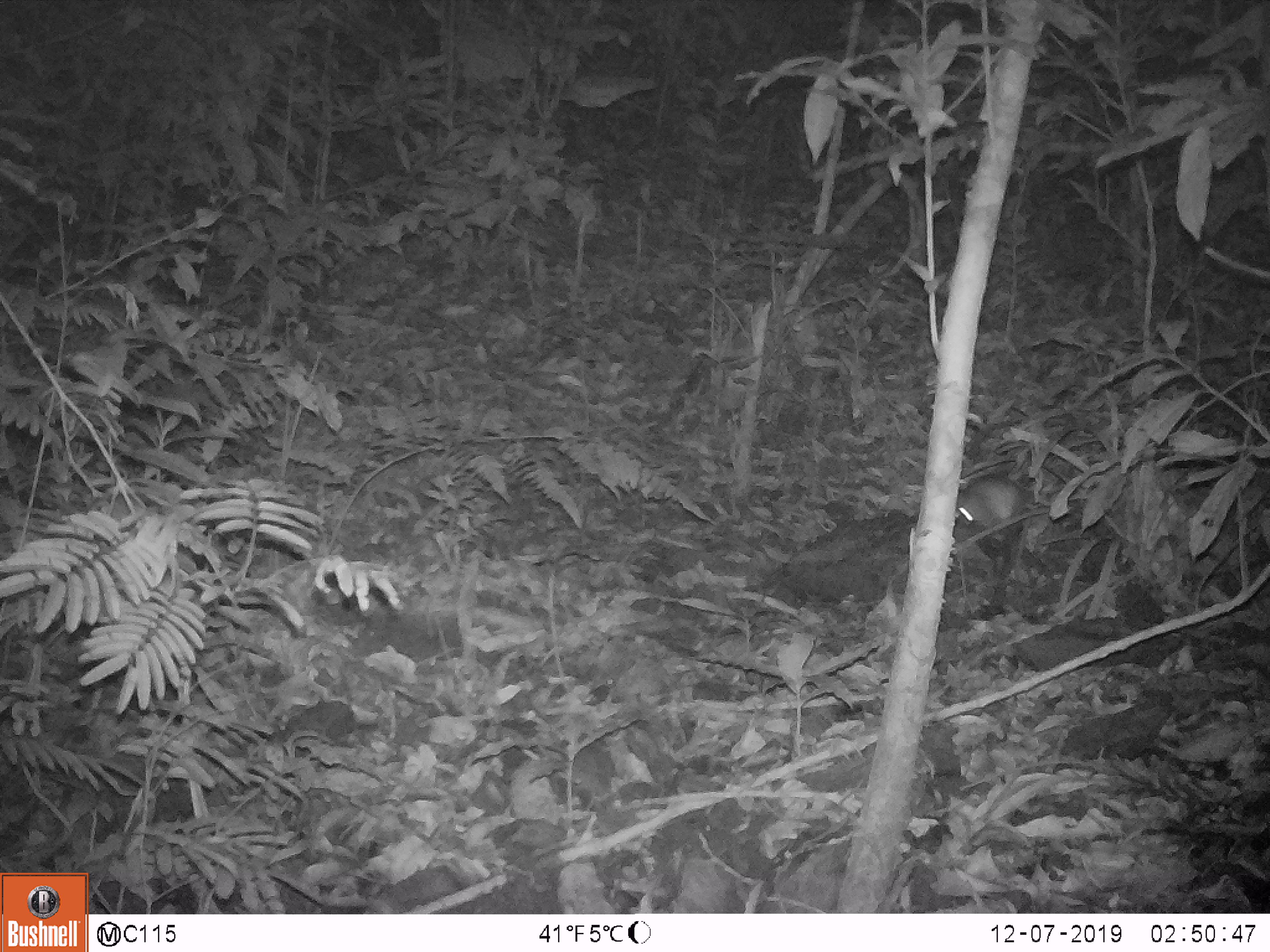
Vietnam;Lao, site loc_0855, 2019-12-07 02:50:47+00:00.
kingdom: Animalia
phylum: Chordata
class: Mammalia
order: Rodentia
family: Muridae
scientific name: Muridae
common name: old-world mice and rats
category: unidentified murid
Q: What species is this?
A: Unidentified murid (old-world mice and rats) (Muridae).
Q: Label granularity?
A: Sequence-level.